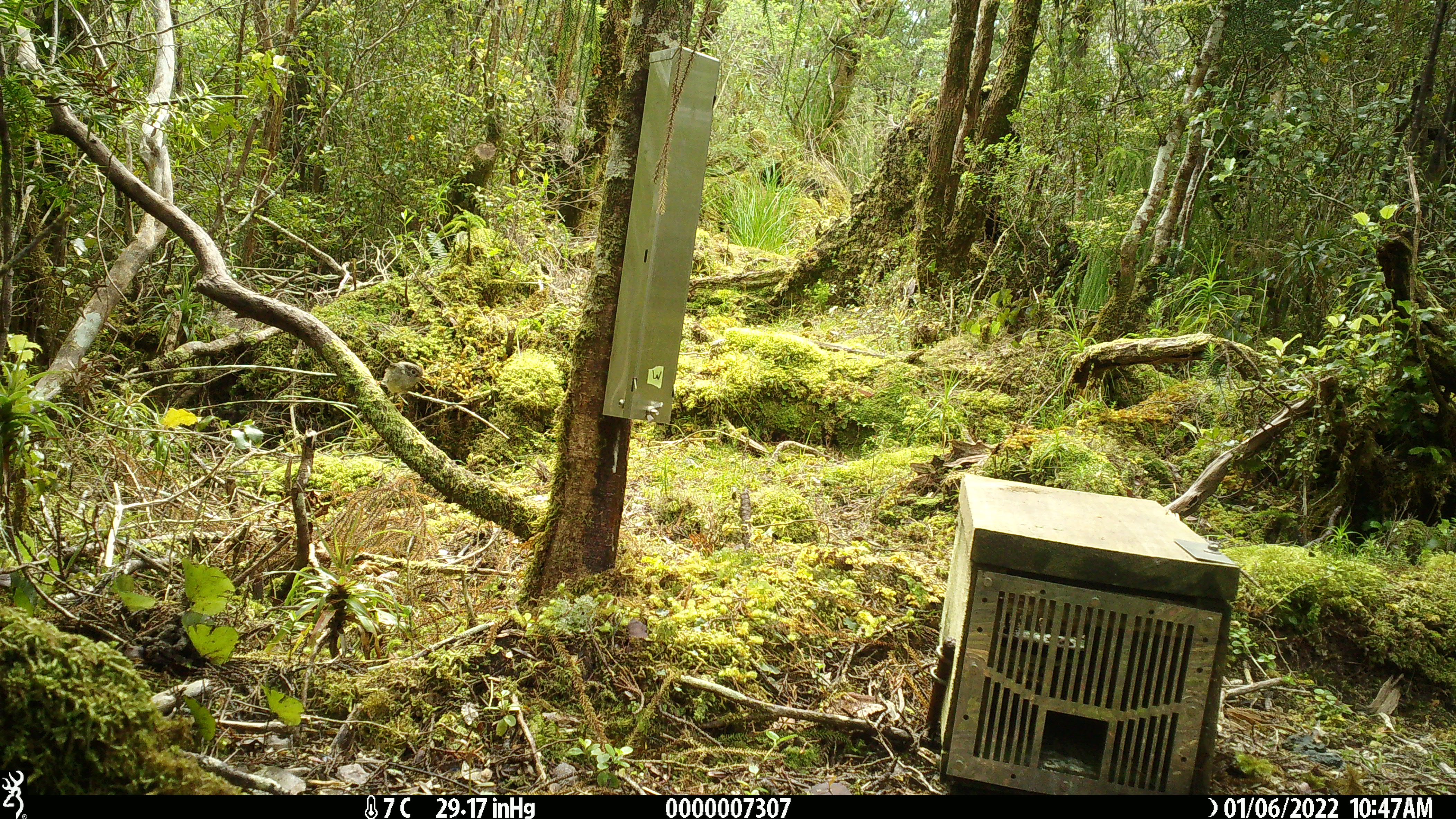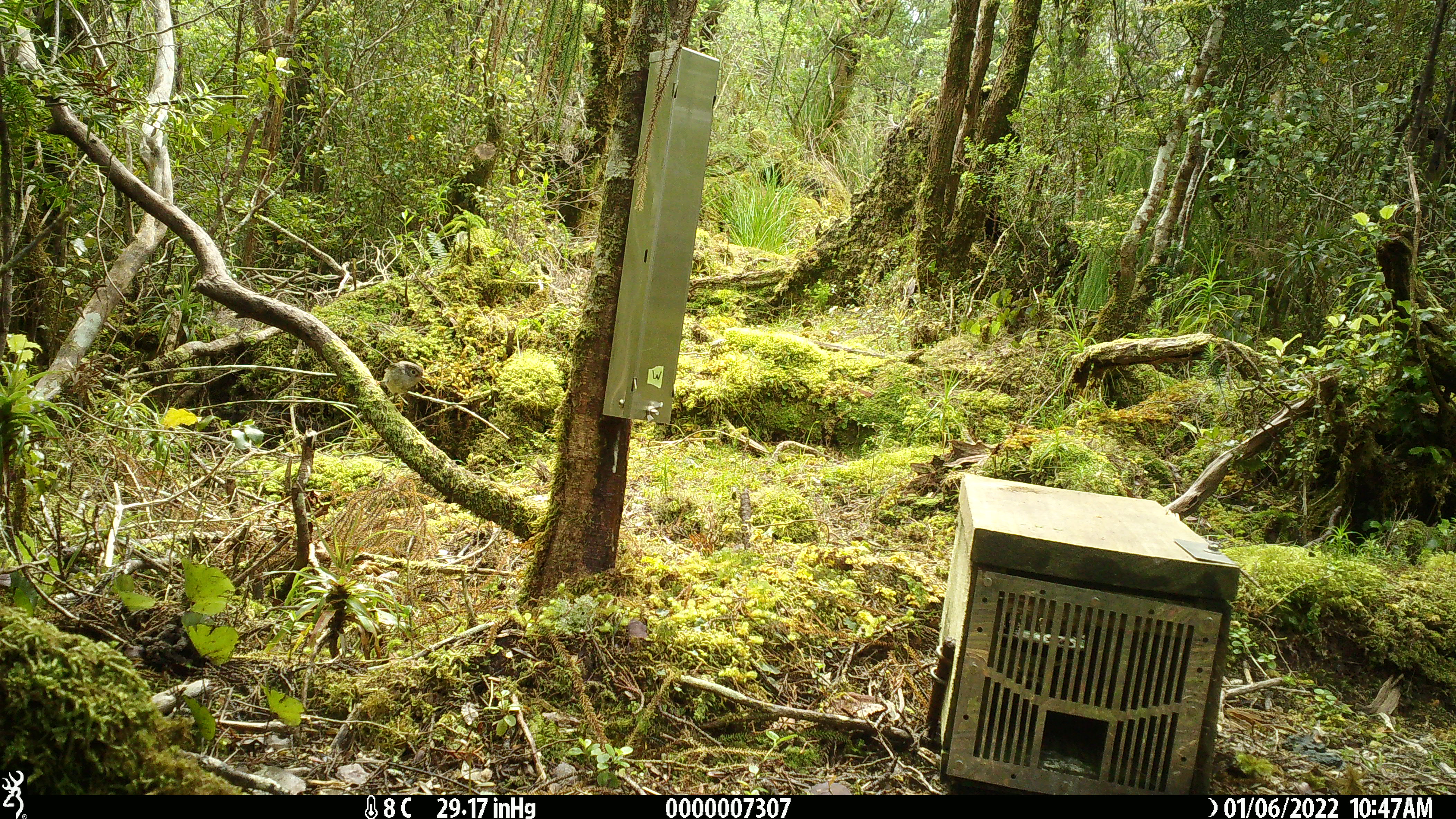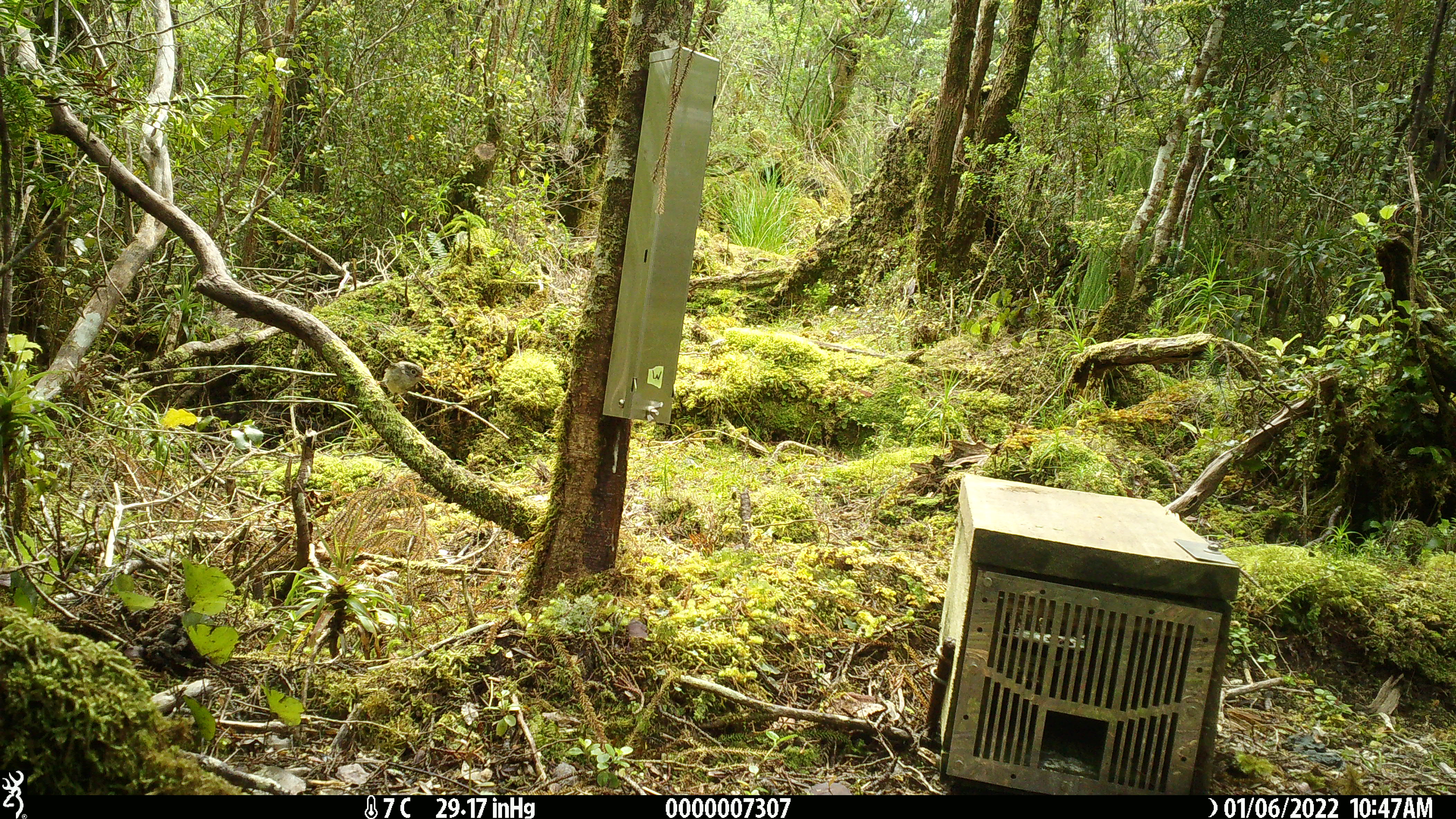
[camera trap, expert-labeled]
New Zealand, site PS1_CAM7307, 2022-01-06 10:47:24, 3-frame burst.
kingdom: Animalia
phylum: Chordata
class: Aves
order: Passeriformes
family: Petroicidae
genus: Petroica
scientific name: Petroica macrocephala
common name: tomtit